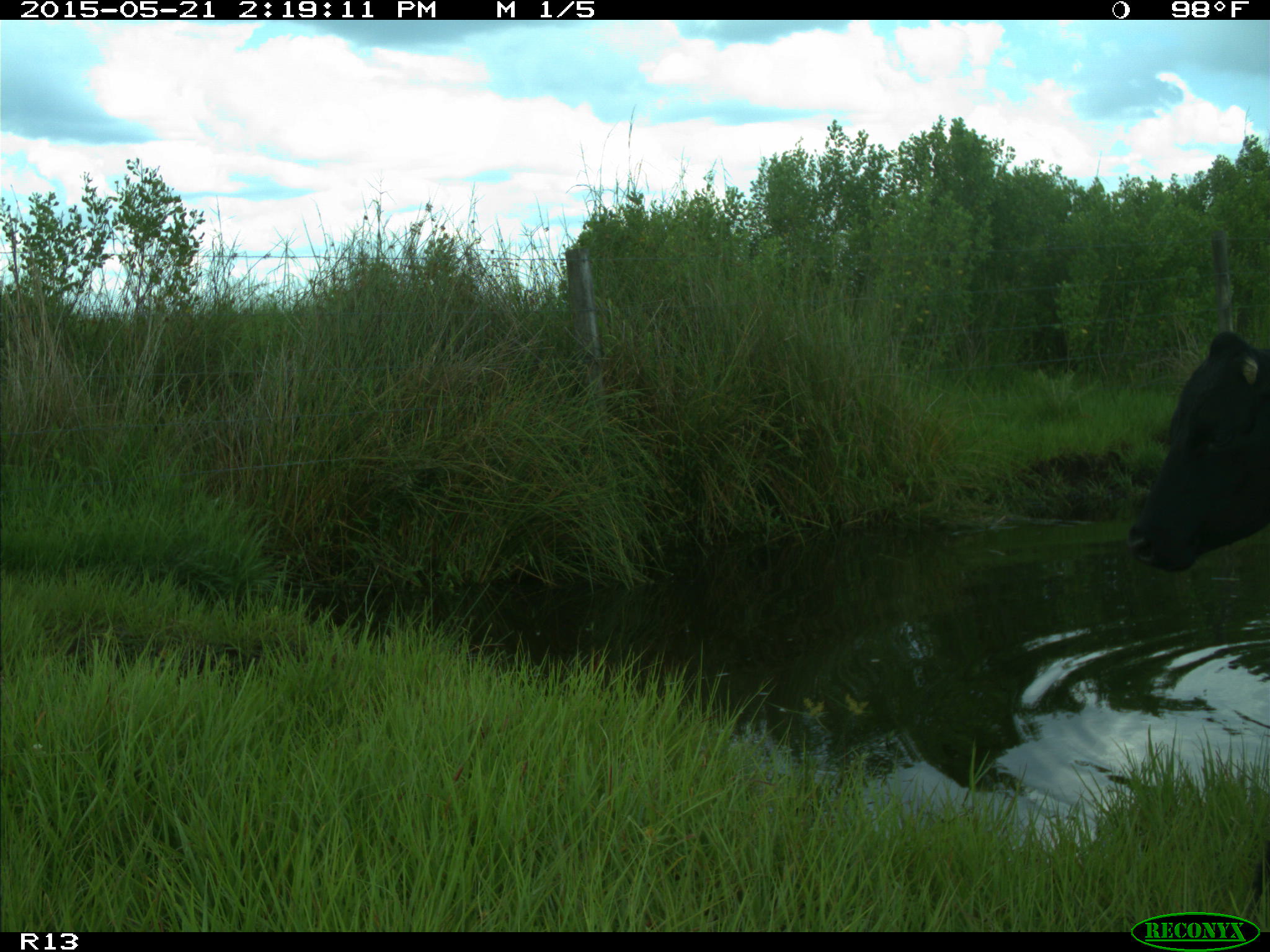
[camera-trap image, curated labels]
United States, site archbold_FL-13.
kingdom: Animalia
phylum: Chordata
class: Mammalia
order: Artiodactyla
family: Bovidae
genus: Bos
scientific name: Bos taurus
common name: domestic cow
Bos taurus (domestic cow).